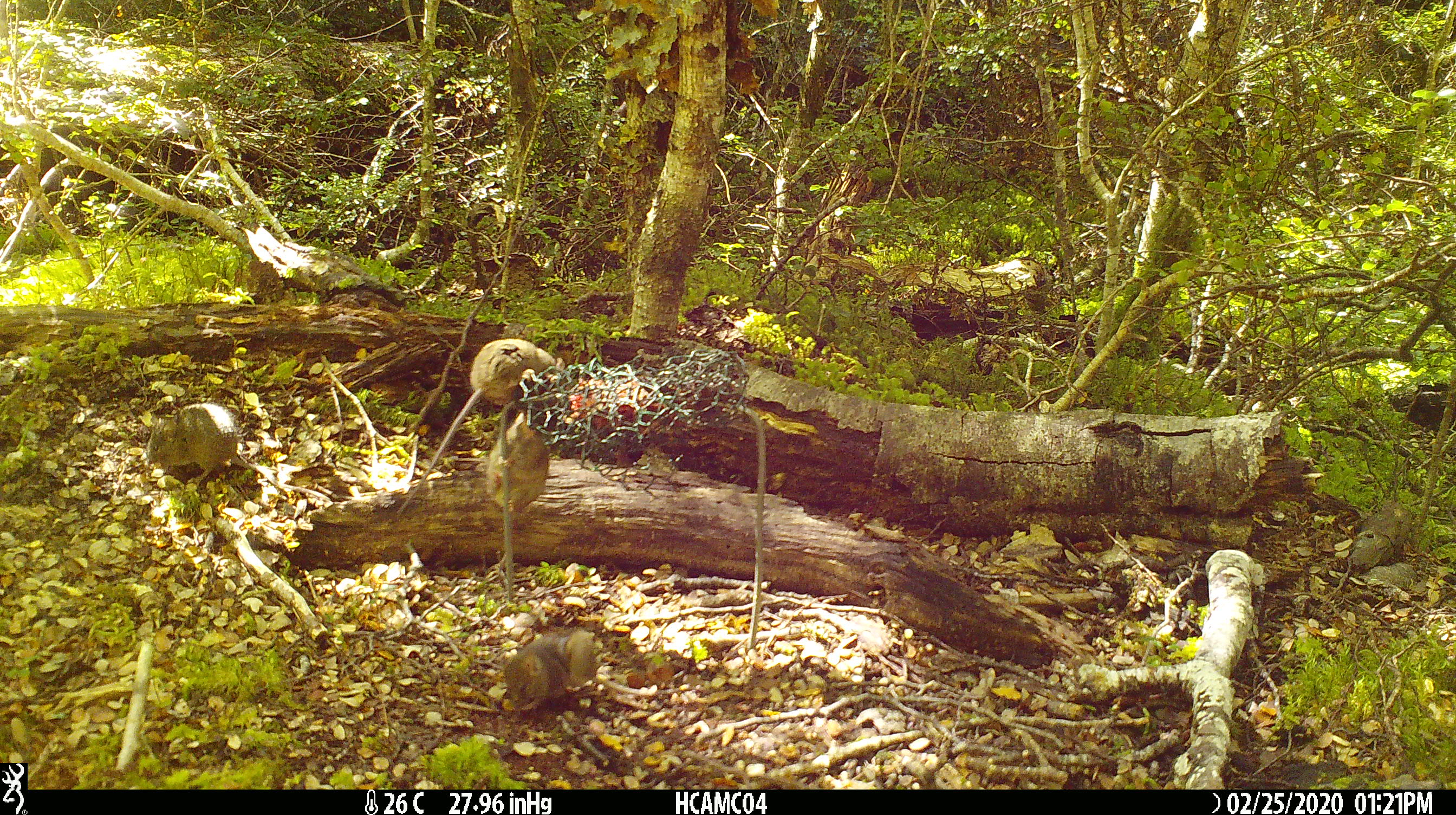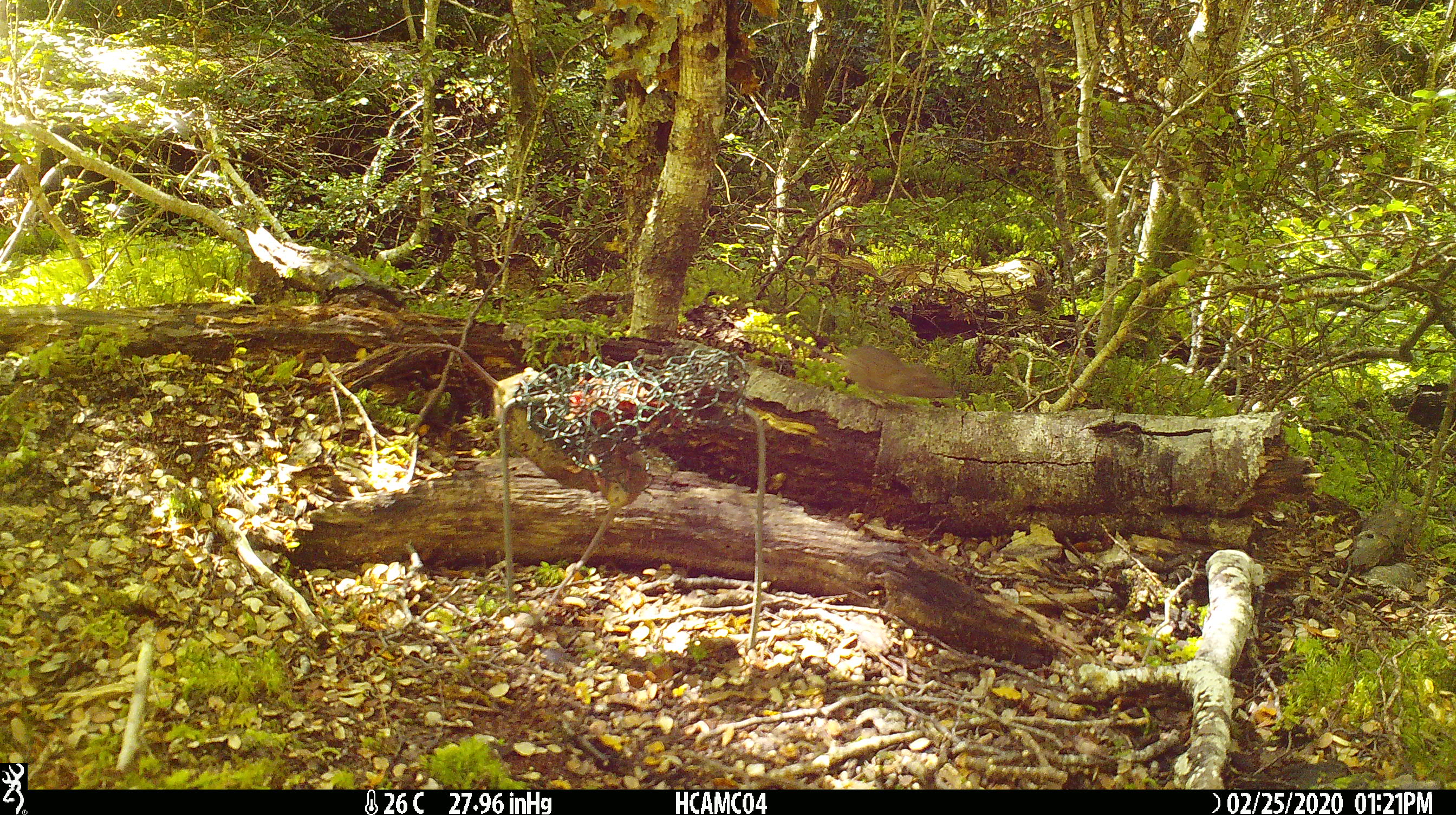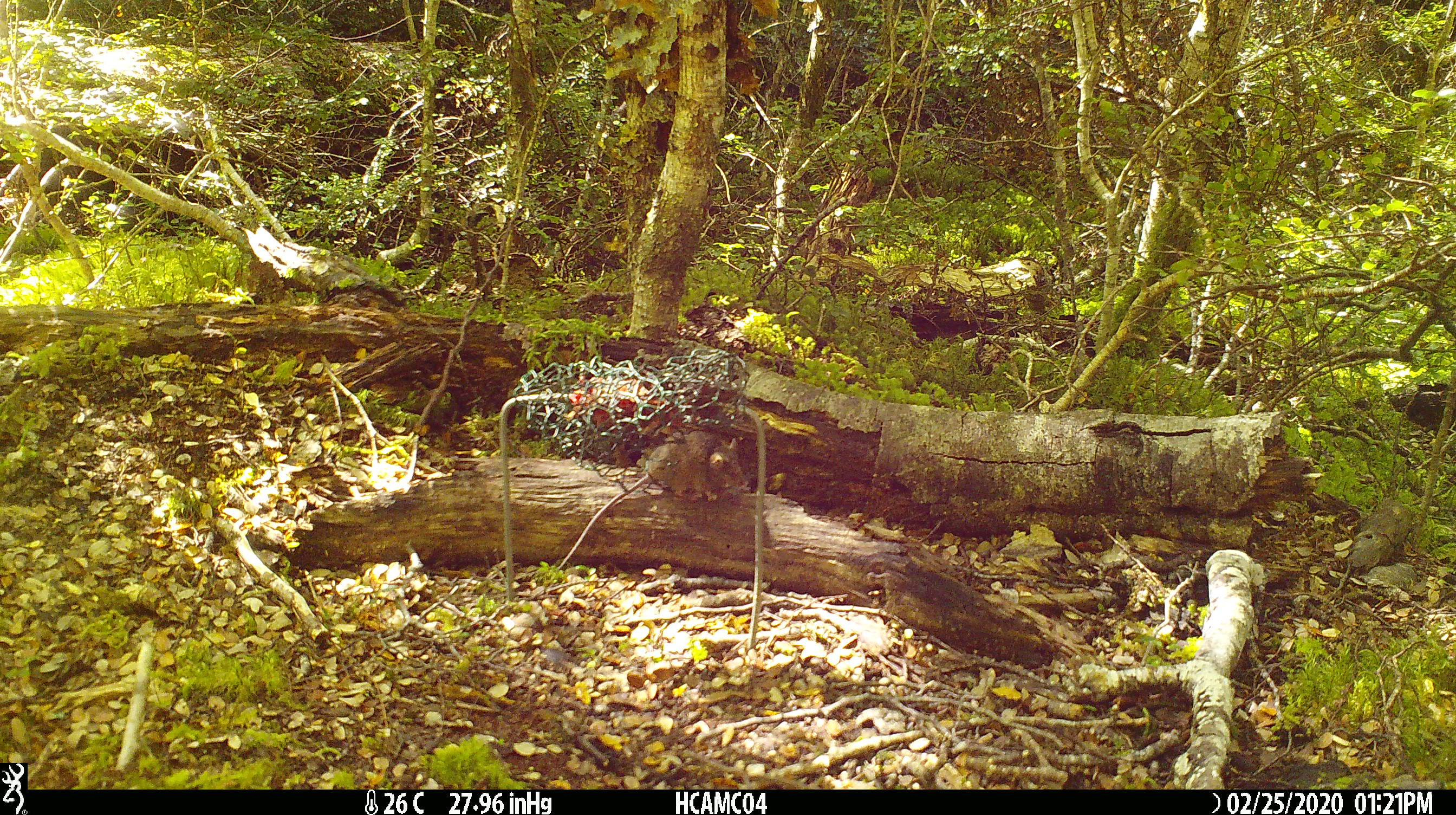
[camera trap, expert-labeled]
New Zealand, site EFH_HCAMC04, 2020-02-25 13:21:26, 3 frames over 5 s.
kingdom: Animalia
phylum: Chordata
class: Mammalia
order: Rodentia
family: Muridae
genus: Mus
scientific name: Mus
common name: mouse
Mouse (Mus).